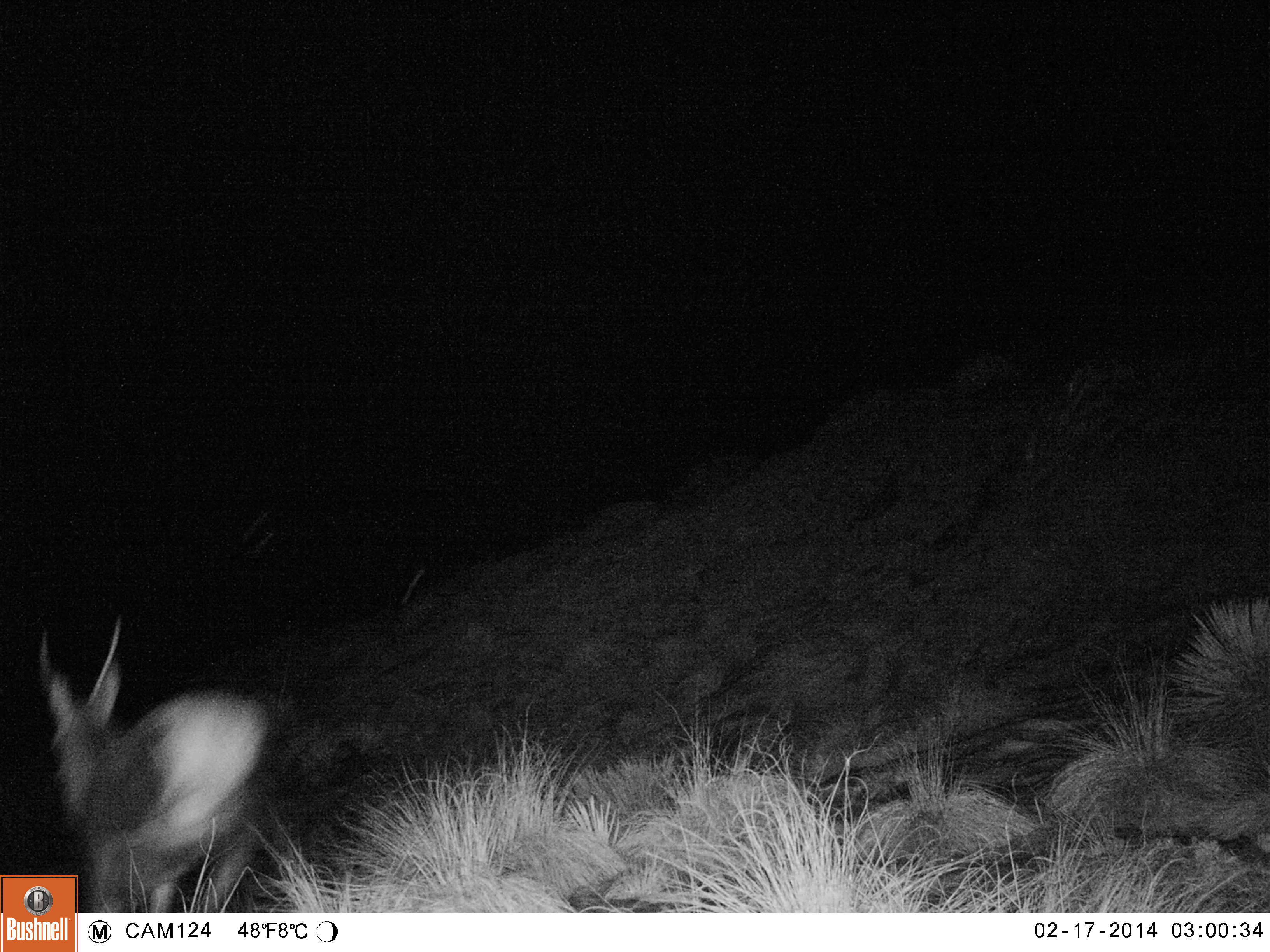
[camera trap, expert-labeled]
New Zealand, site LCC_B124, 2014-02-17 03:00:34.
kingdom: Animalia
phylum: Chordata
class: Mammalia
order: Artiodactyla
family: Cervidae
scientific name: Cervidae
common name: deer